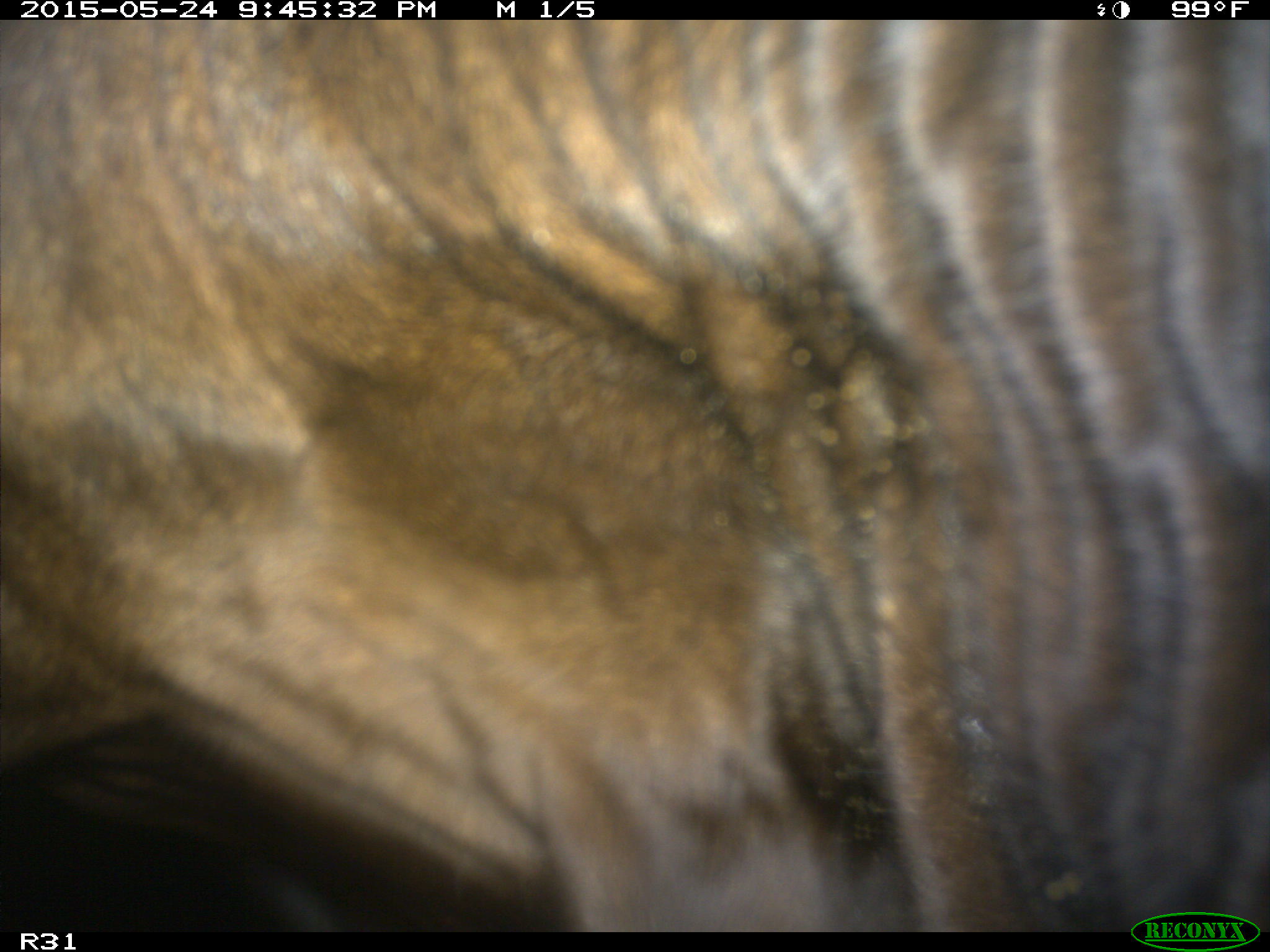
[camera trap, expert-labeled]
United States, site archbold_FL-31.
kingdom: Animalia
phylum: Chordata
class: Mammalia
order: Artiodactyla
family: Bovidae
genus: Bos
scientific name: Bos taurus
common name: domestic cow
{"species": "Bos taurus (domestic cow)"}